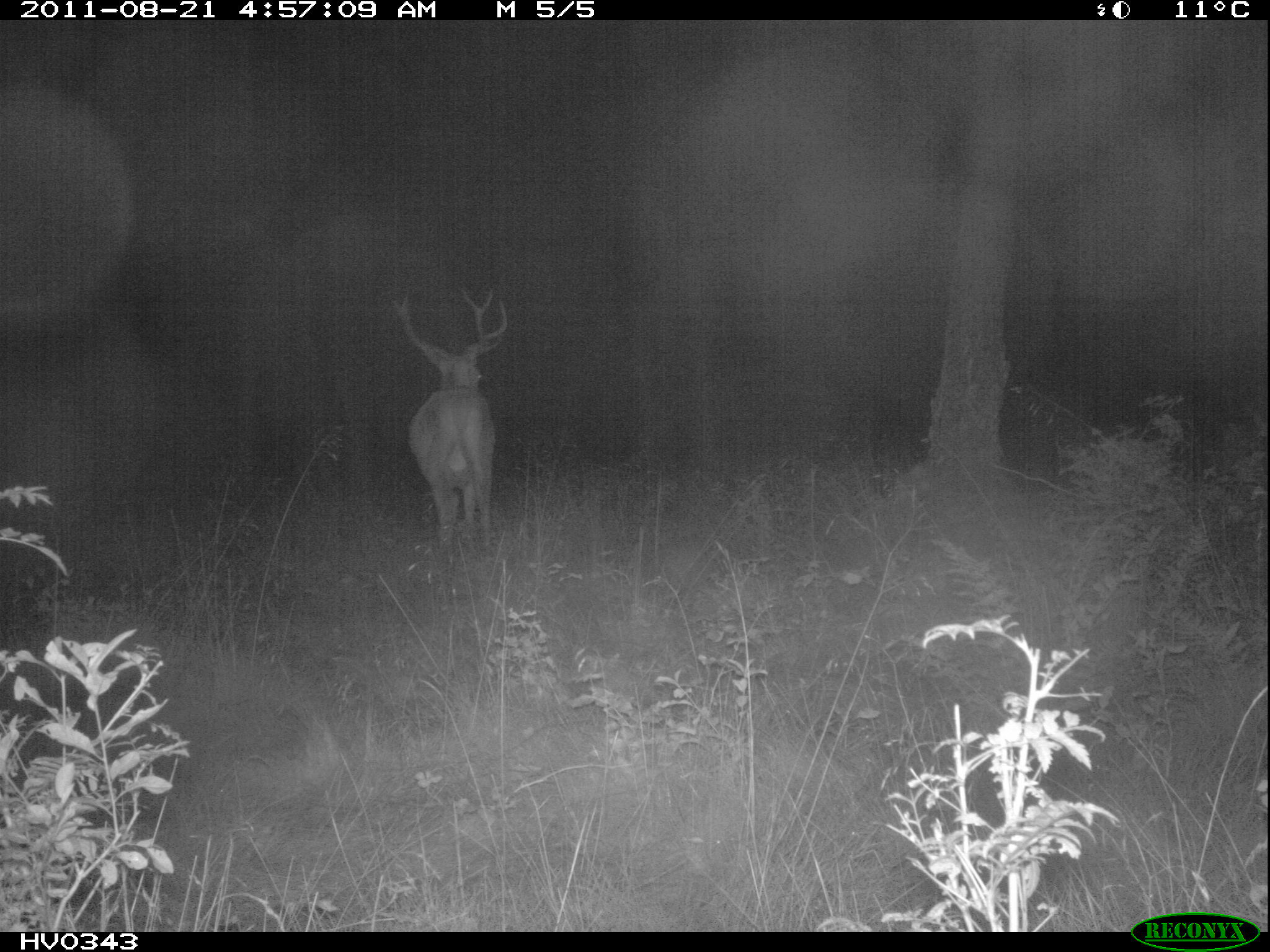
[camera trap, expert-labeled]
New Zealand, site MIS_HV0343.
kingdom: Animalia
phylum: Chordata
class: Mammalia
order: Artiodactyla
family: Cervidae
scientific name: Cervidae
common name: deer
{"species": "deer (Cervidae)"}